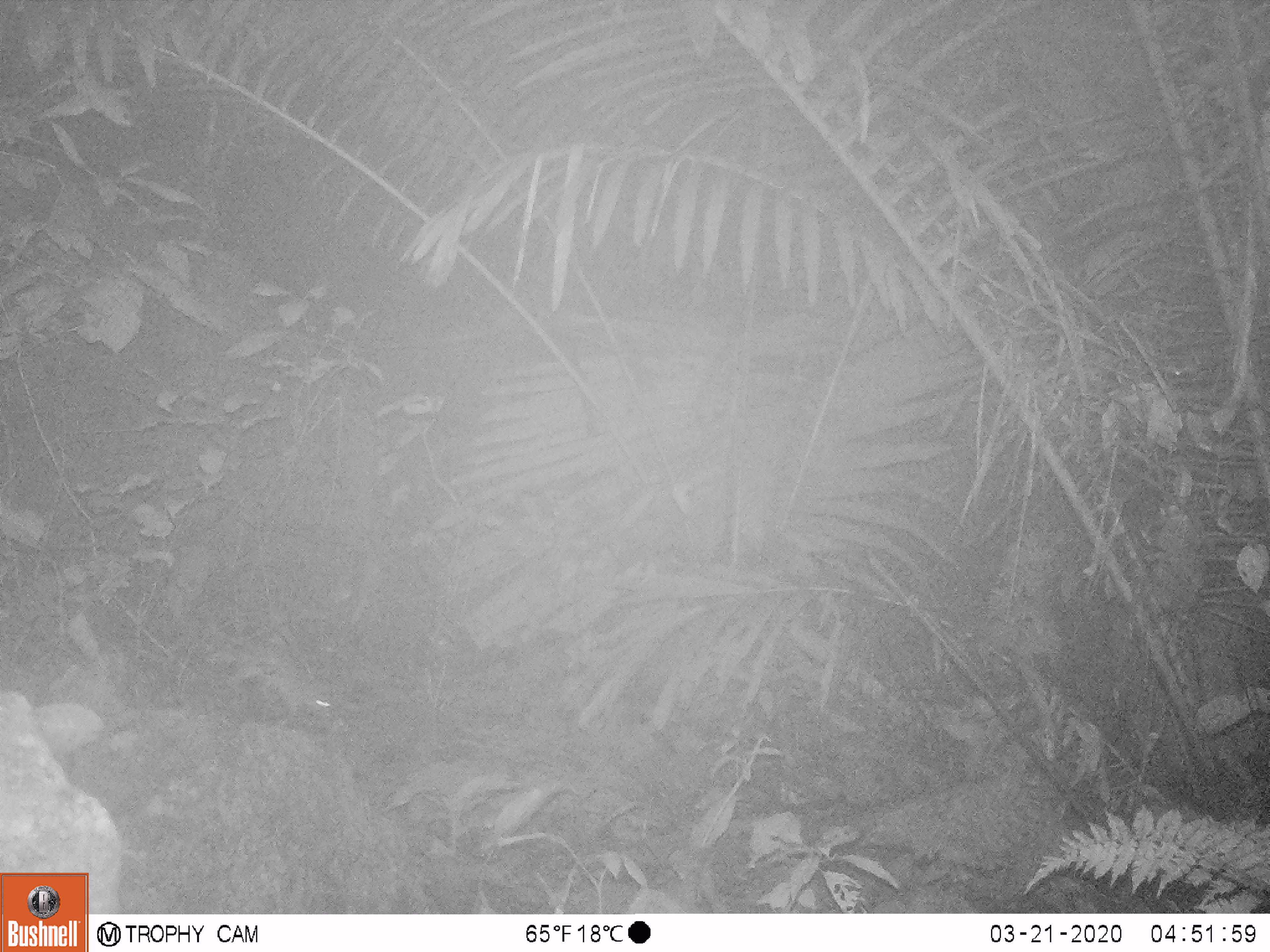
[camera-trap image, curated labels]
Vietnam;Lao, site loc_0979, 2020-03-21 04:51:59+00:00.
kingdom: Animalia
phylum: Chordata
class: Mammalia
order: Rodentia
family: Muridae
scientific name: Muridae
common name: old-world mice and rats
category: unidentified murid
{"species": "unidentified murid (old-world mice and rats) (Muridae)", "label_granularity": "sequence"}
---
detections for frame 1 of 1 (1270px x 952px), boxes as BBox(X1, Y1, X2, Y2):
unidentified murid: BBox(209, 637, 332, 720)